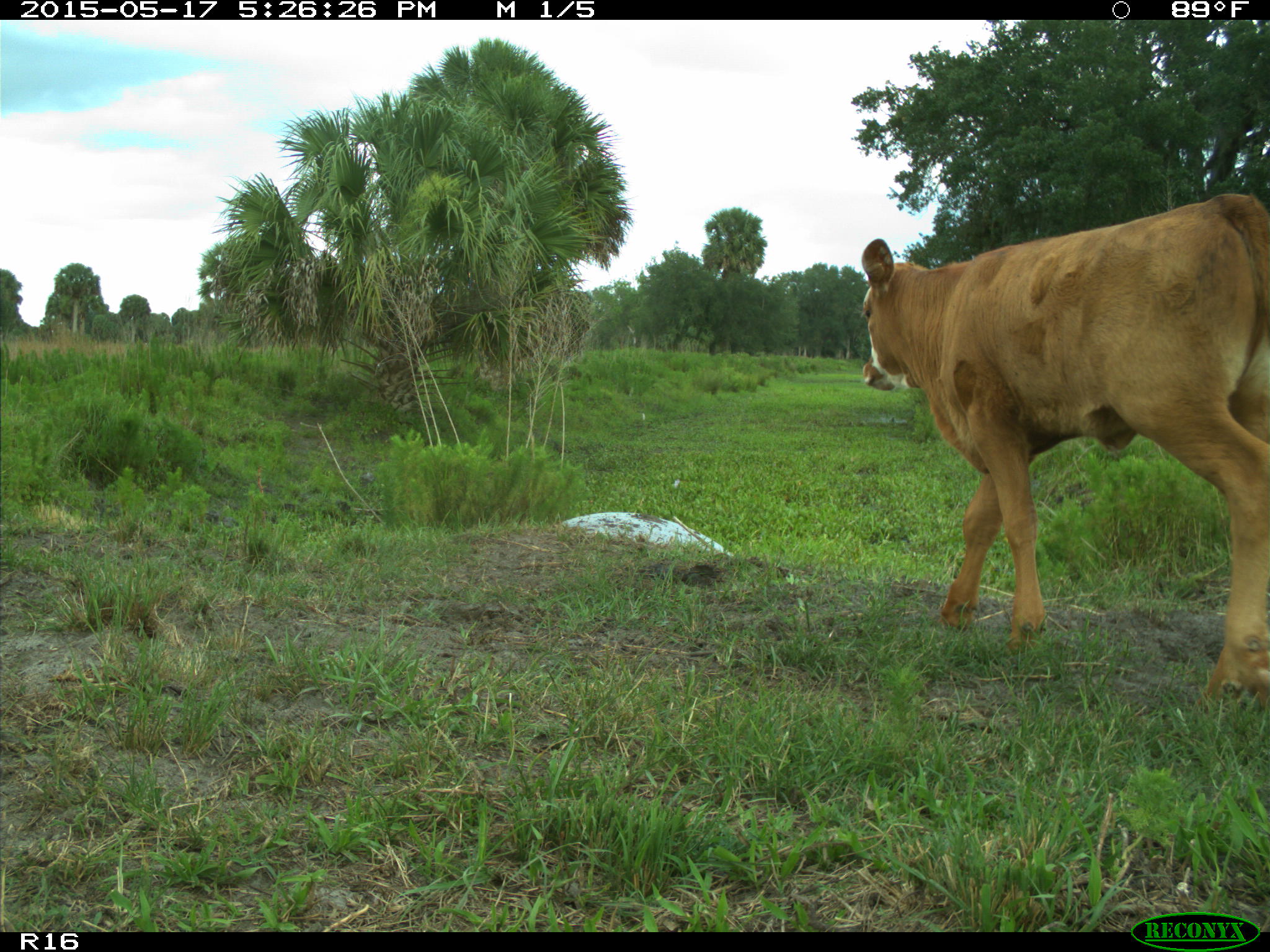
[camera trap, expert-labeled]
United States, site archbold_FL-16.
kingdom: Animalia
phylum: Chordata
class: Mammalia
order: Artiodactyla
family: Bovidae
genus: Bos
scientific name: Bos taurus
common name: domestic cow